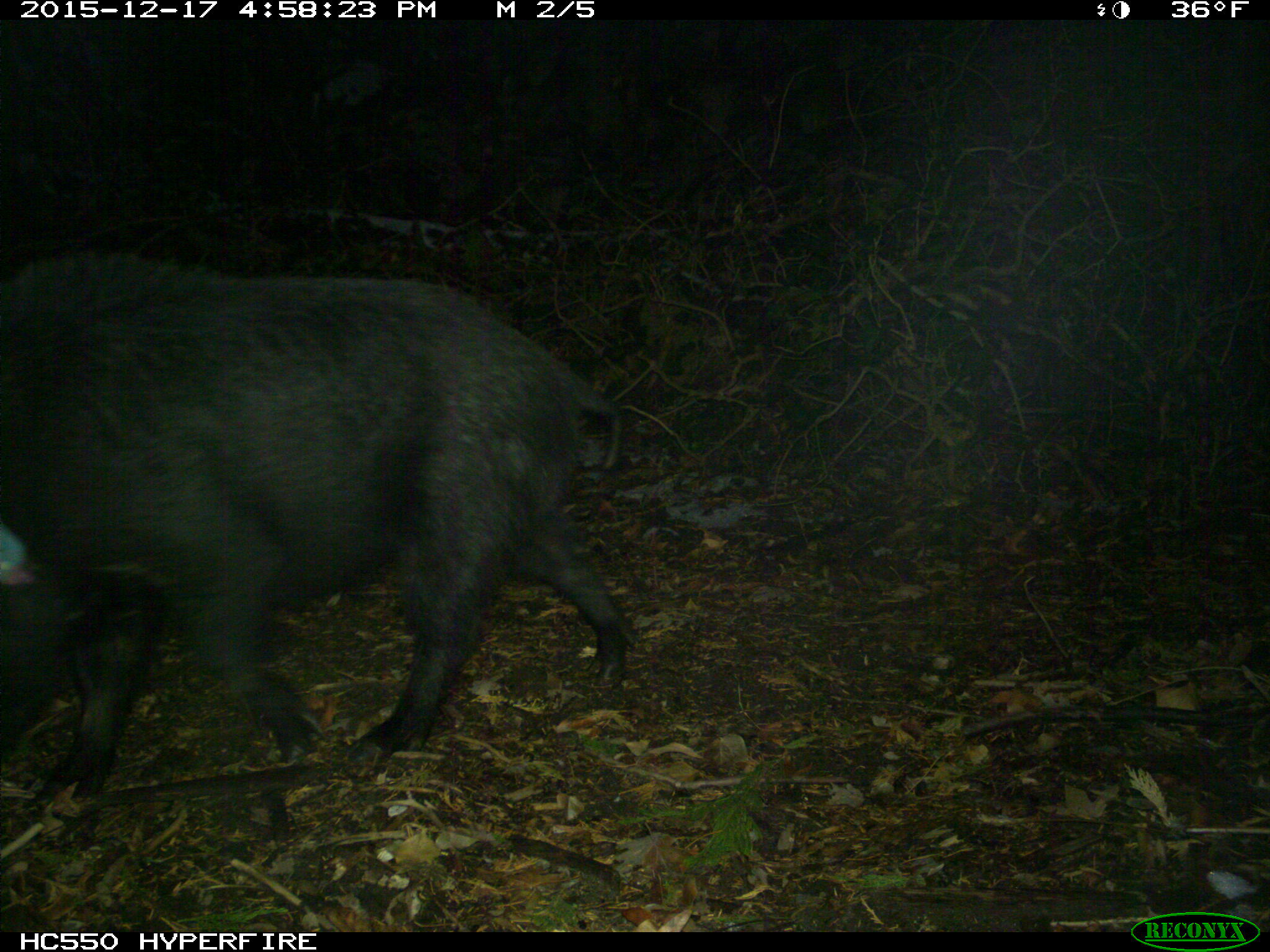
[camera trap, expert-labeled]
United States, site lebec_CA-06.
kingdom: Animalia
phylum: Chordata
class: Mammalia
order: Artiodactyla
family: Suidae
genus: Sus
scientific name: Sus scrofa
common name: wild boar